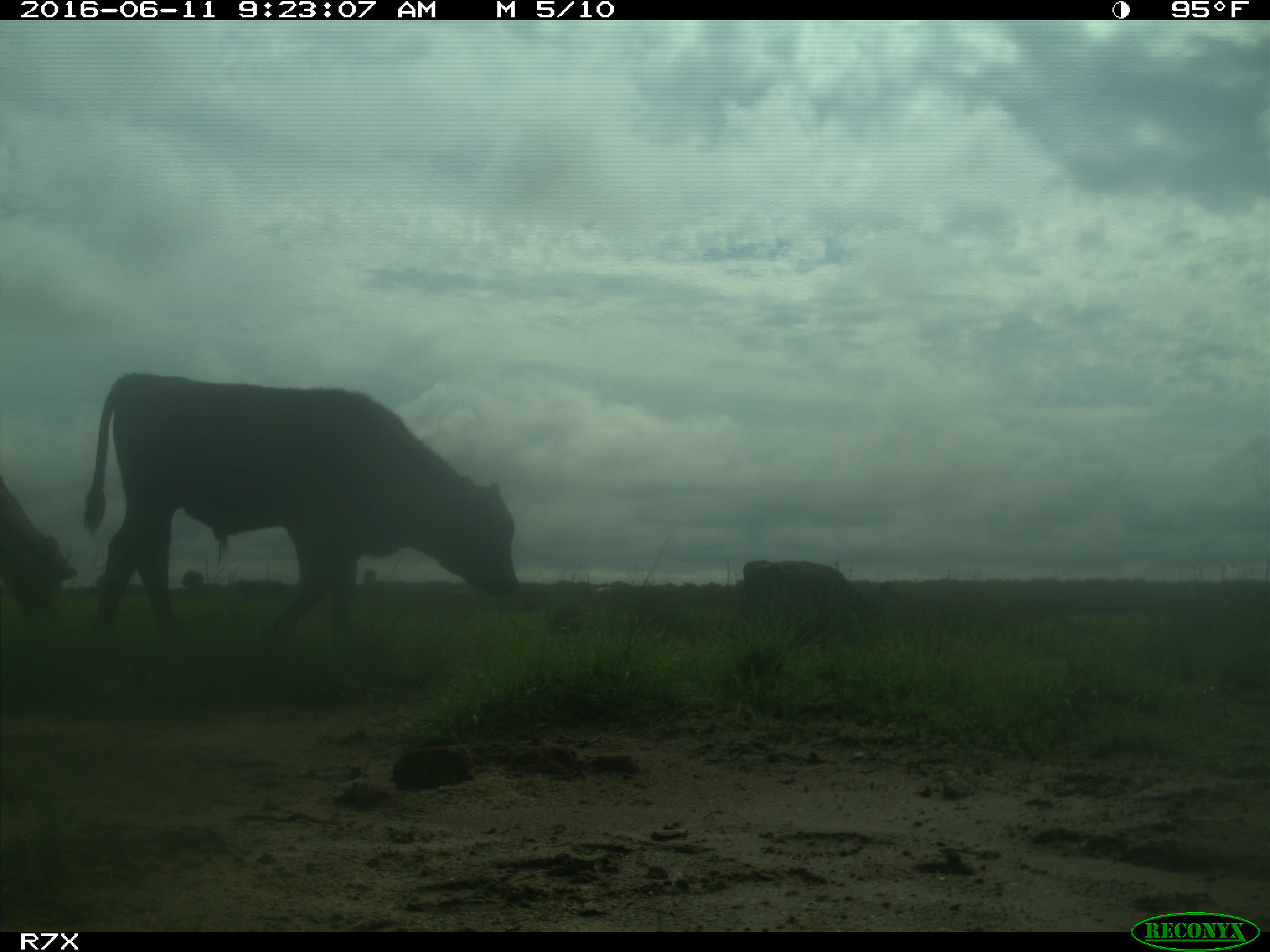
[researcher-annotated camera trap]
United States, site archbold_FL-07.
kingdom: Animalia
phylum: Chordata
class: Mammalia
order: Artiodactyla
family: Bovidae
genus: Bos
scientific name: Bos taurus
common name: domestic cow